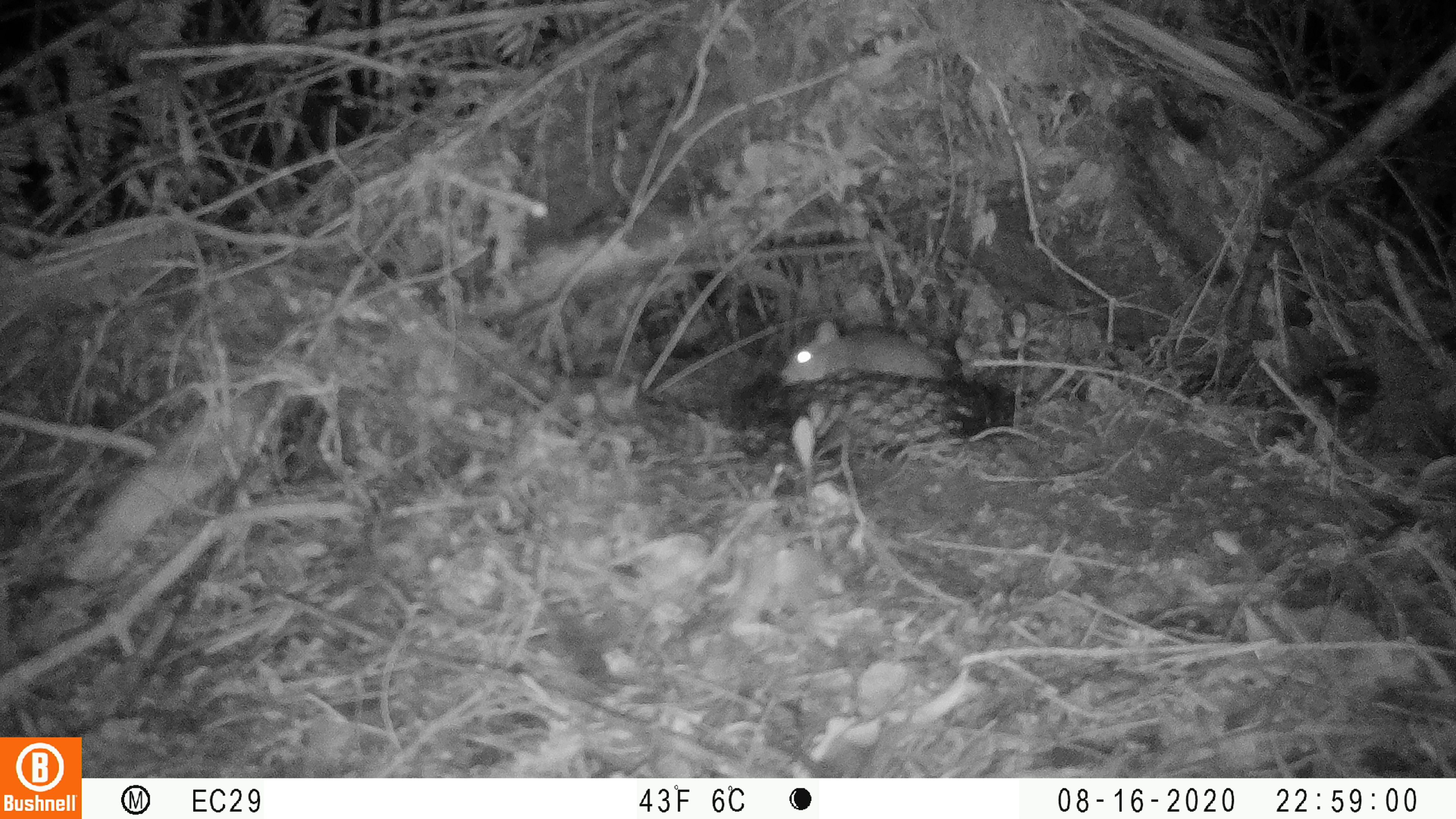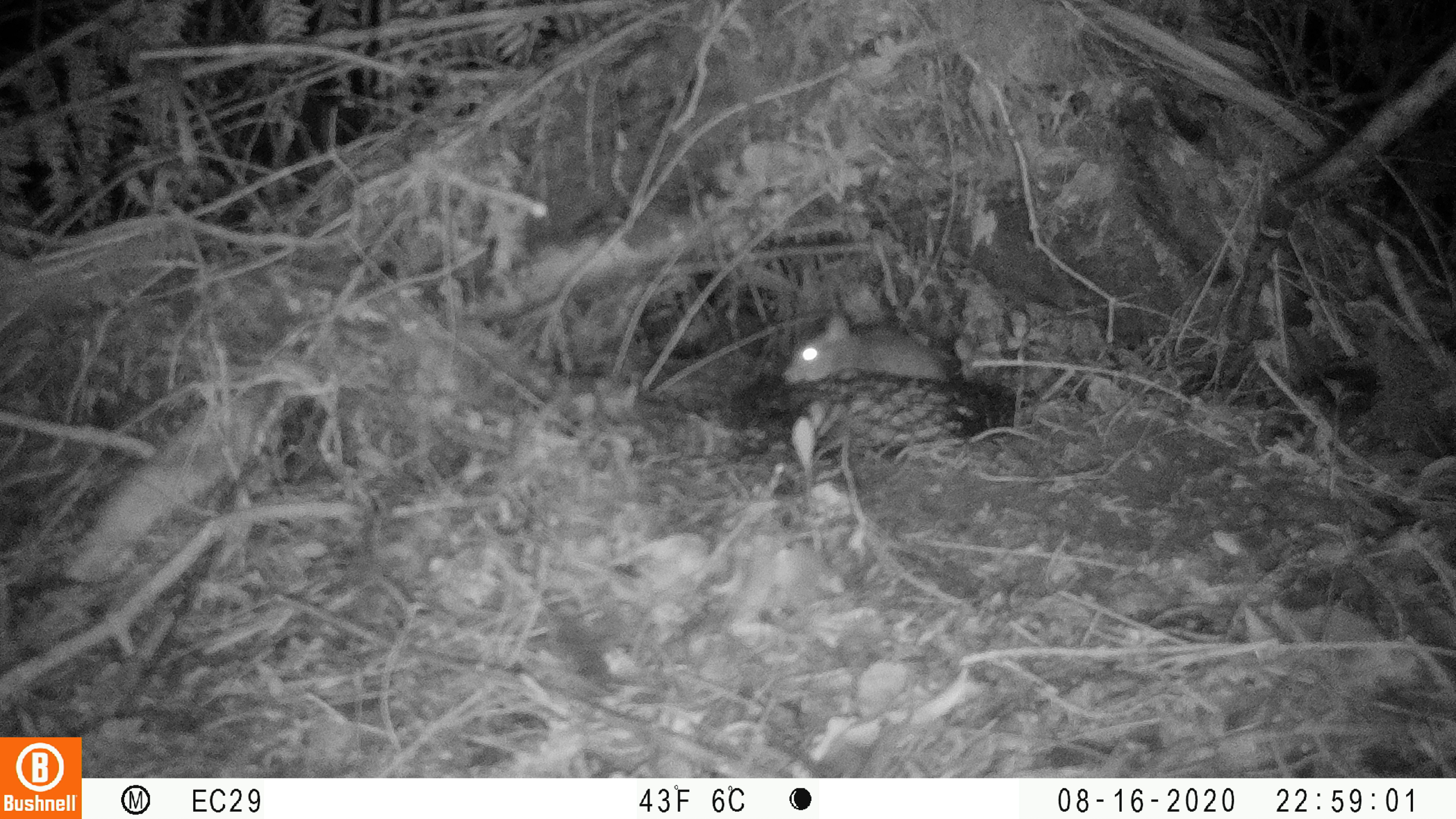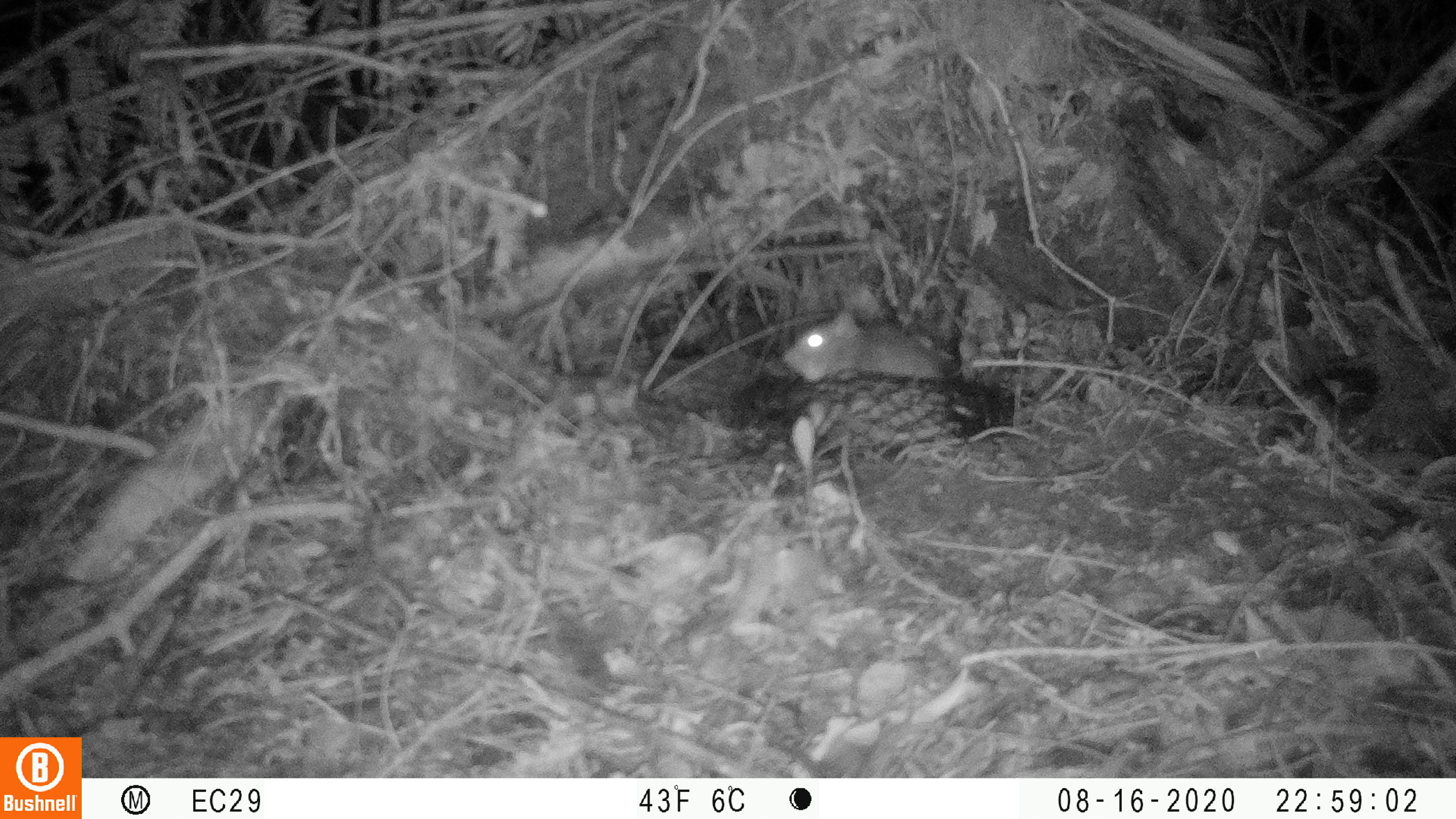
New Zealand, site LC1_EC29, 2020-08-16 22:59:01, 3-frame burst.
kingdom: Animalia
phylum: Chordata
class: Mammalia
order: Rodentia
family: Muridae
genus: Rattus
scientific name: Rattus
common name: rat